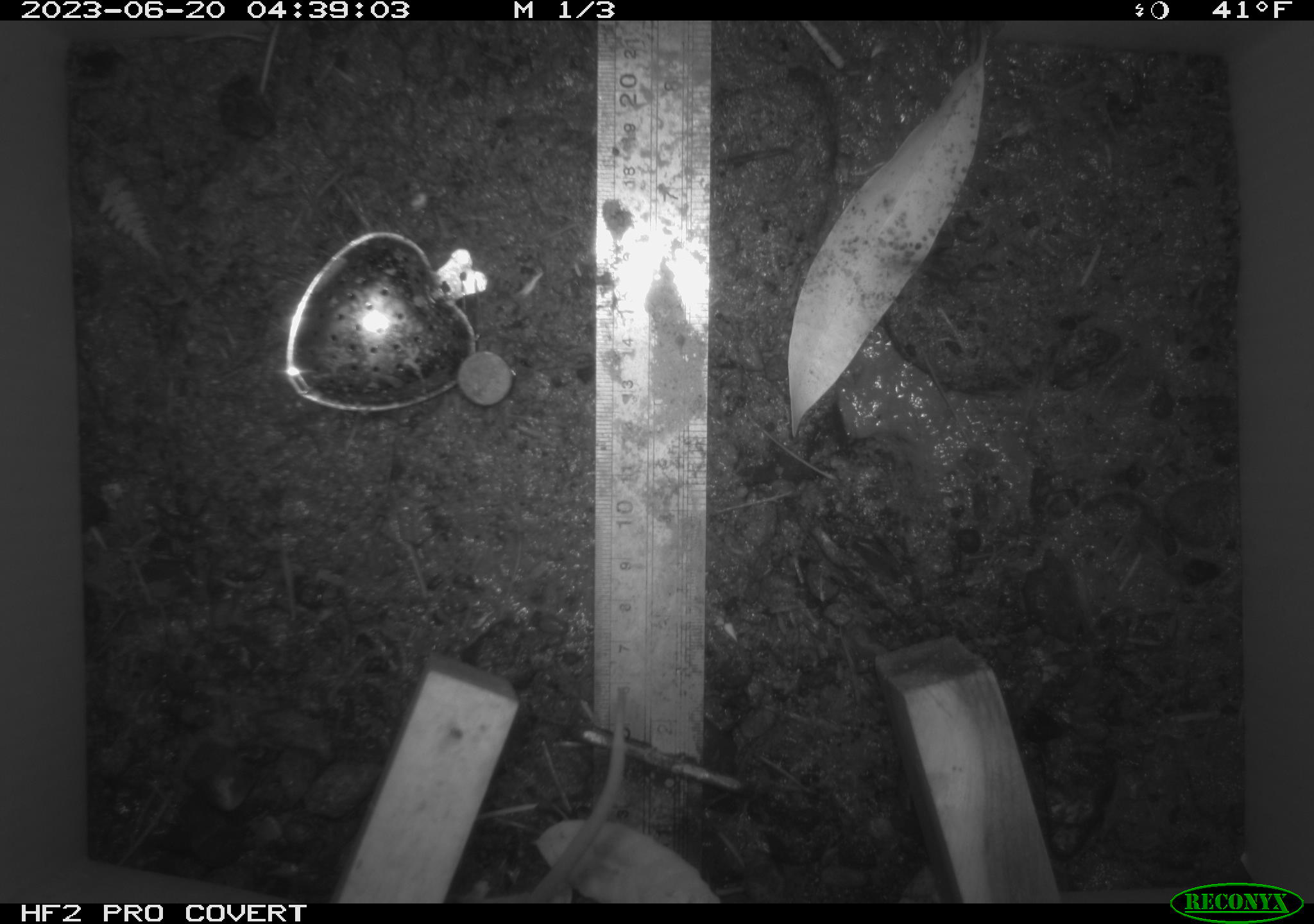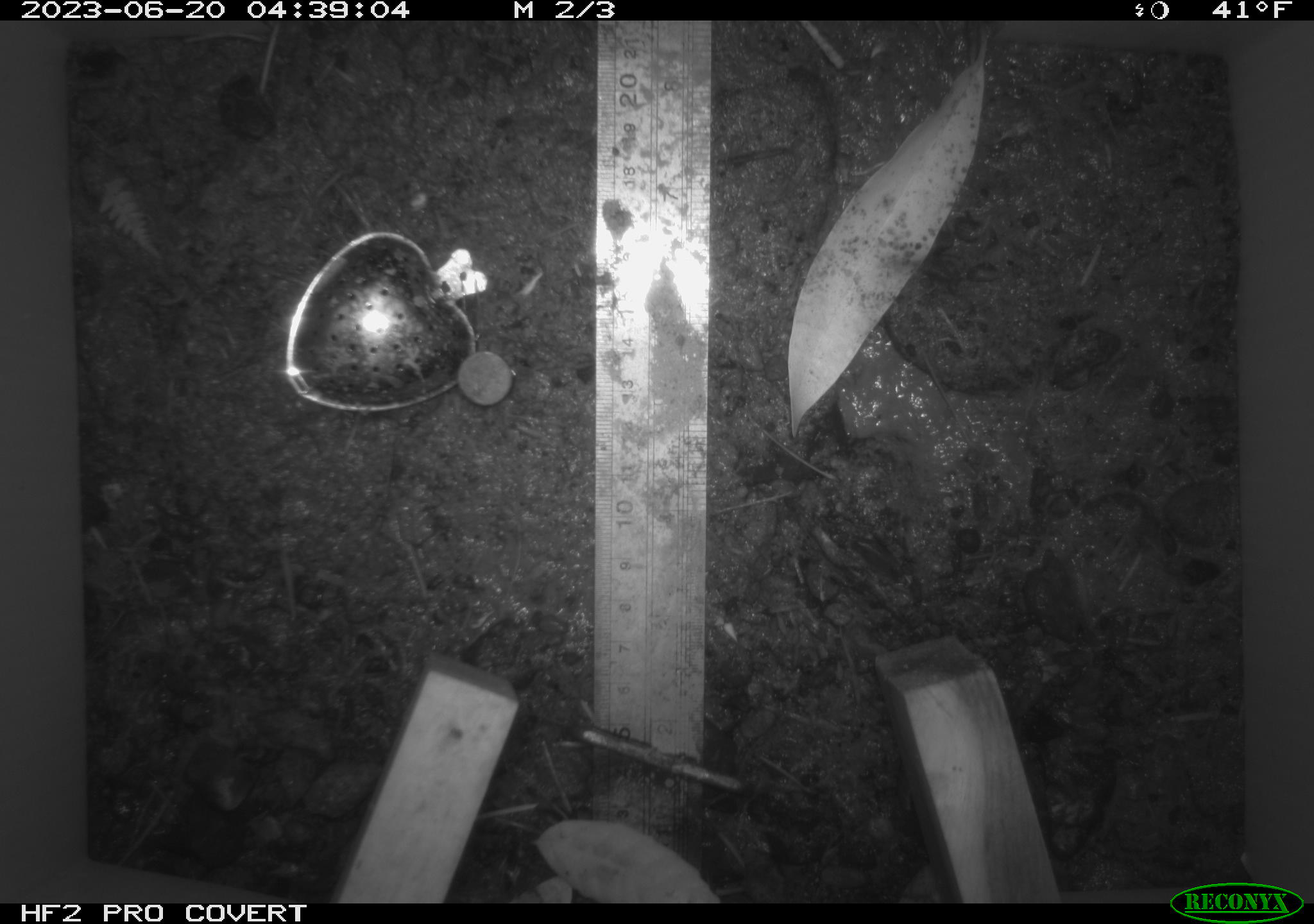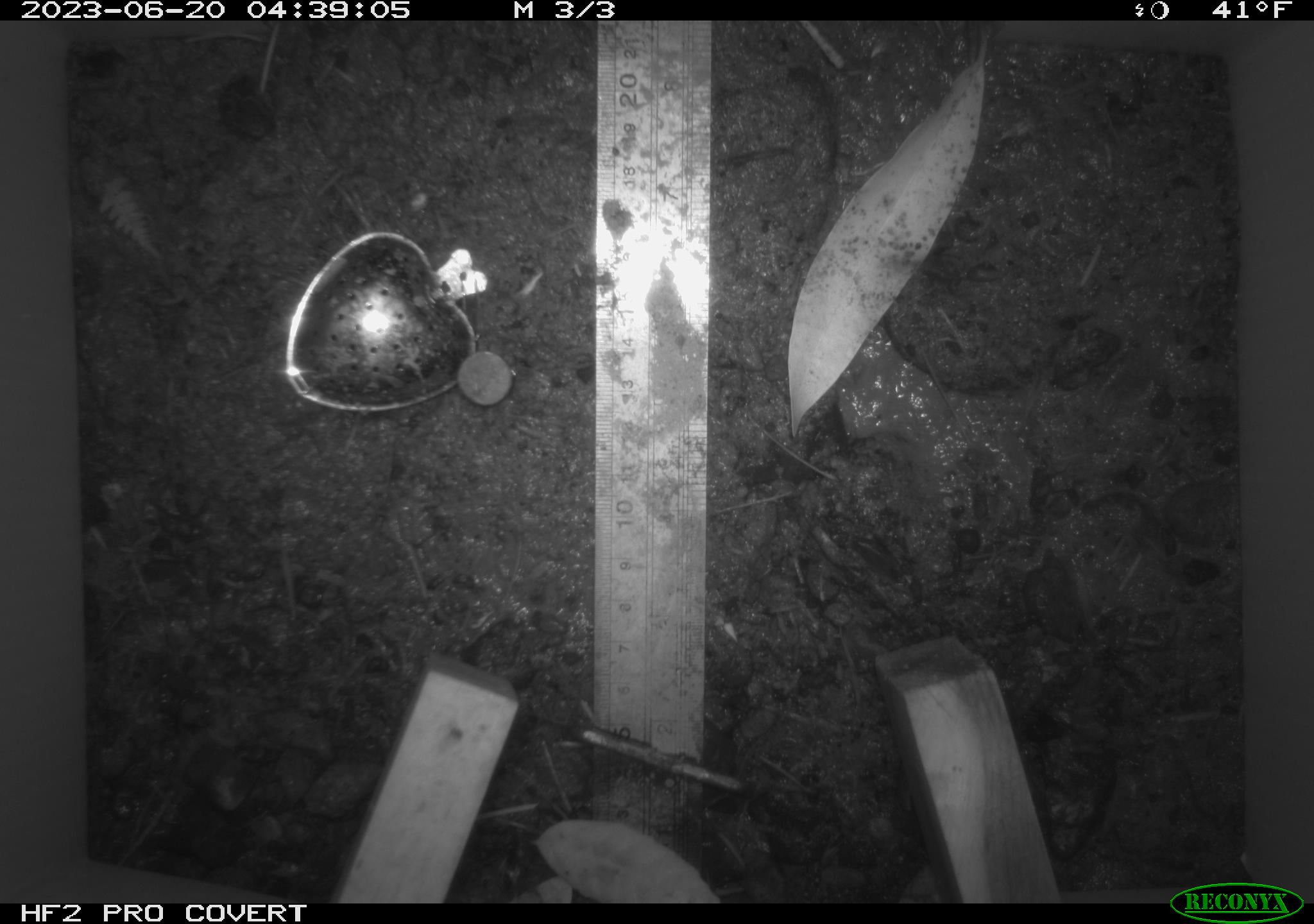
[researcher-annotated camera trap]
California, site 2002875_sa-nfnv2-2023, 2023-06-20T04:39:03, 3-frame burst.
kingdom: Animalia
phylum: Chordata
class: Mammalia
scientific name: Mammalia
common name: small mammal